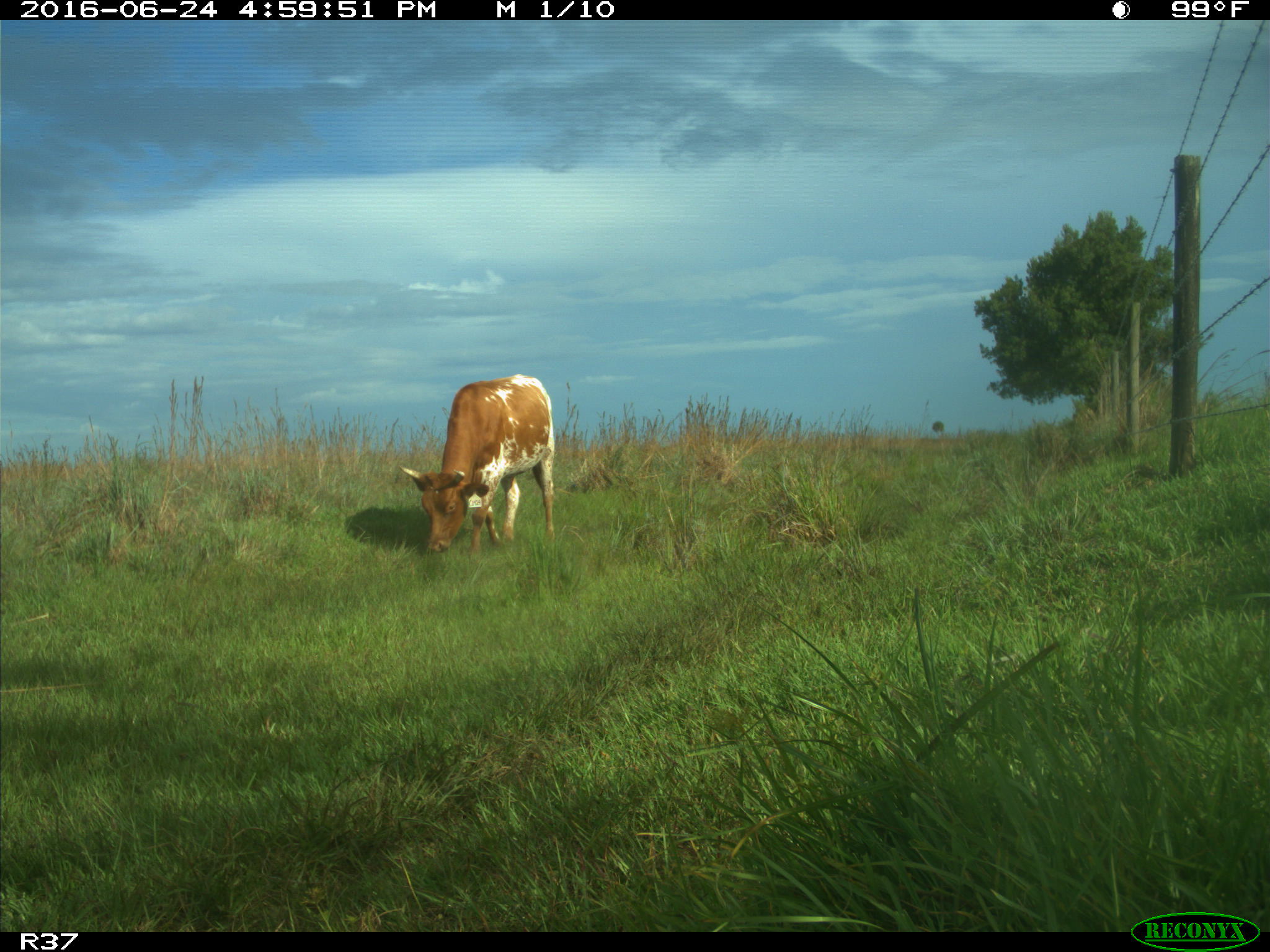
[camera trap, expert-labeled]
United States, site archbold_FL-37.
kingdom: Animalia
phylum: Chordata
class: Mammalia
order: Artiodactyla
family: Bovidae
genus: Bos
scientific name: Bos taurus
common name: domestic cow